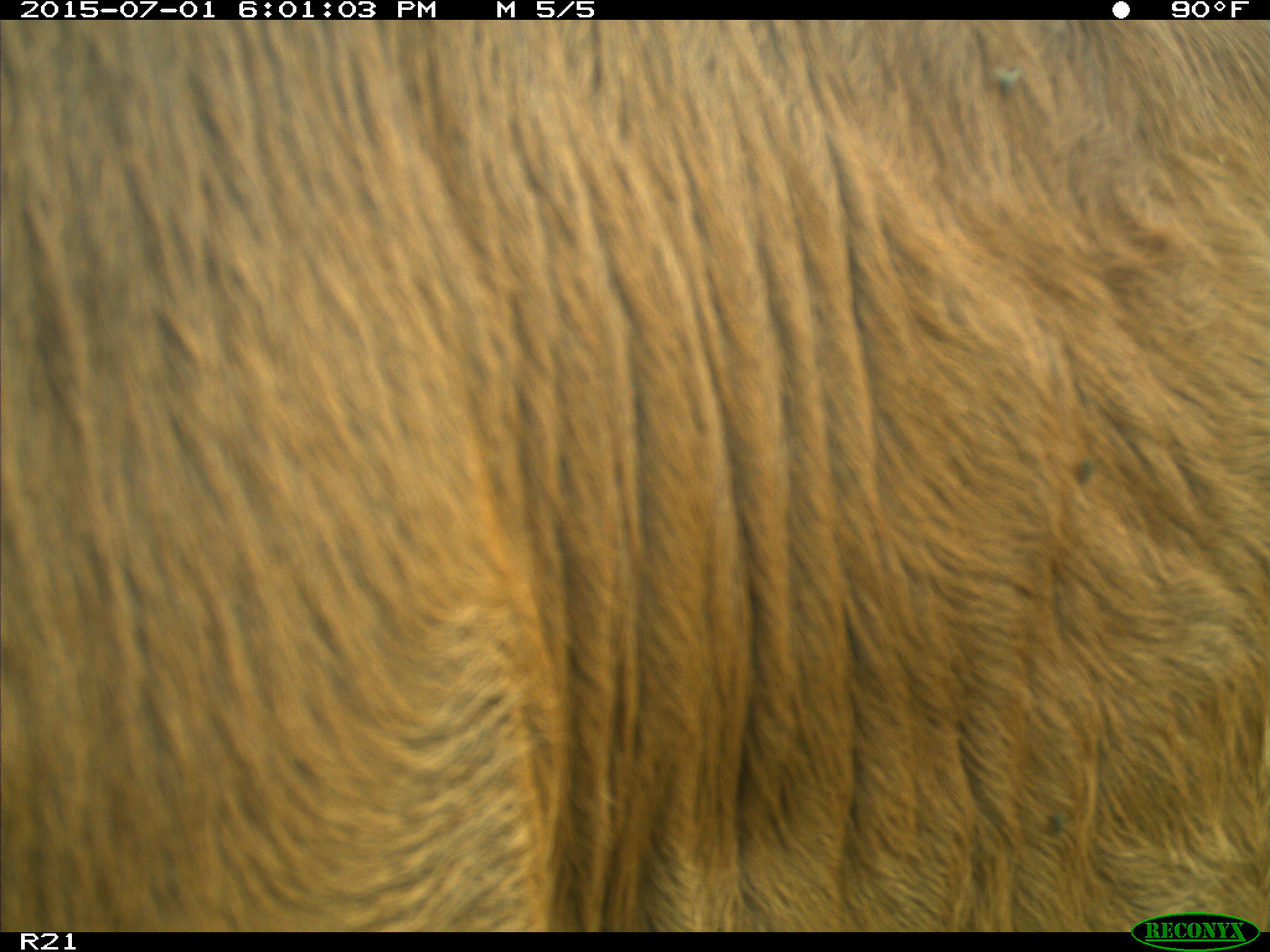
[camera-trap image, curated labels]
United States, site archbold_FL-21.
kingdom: Animalia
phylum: Chordata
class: Mammalia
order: Artiodactyla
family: Bovidae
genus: Bos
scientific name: Bos taurus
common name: domestic cow